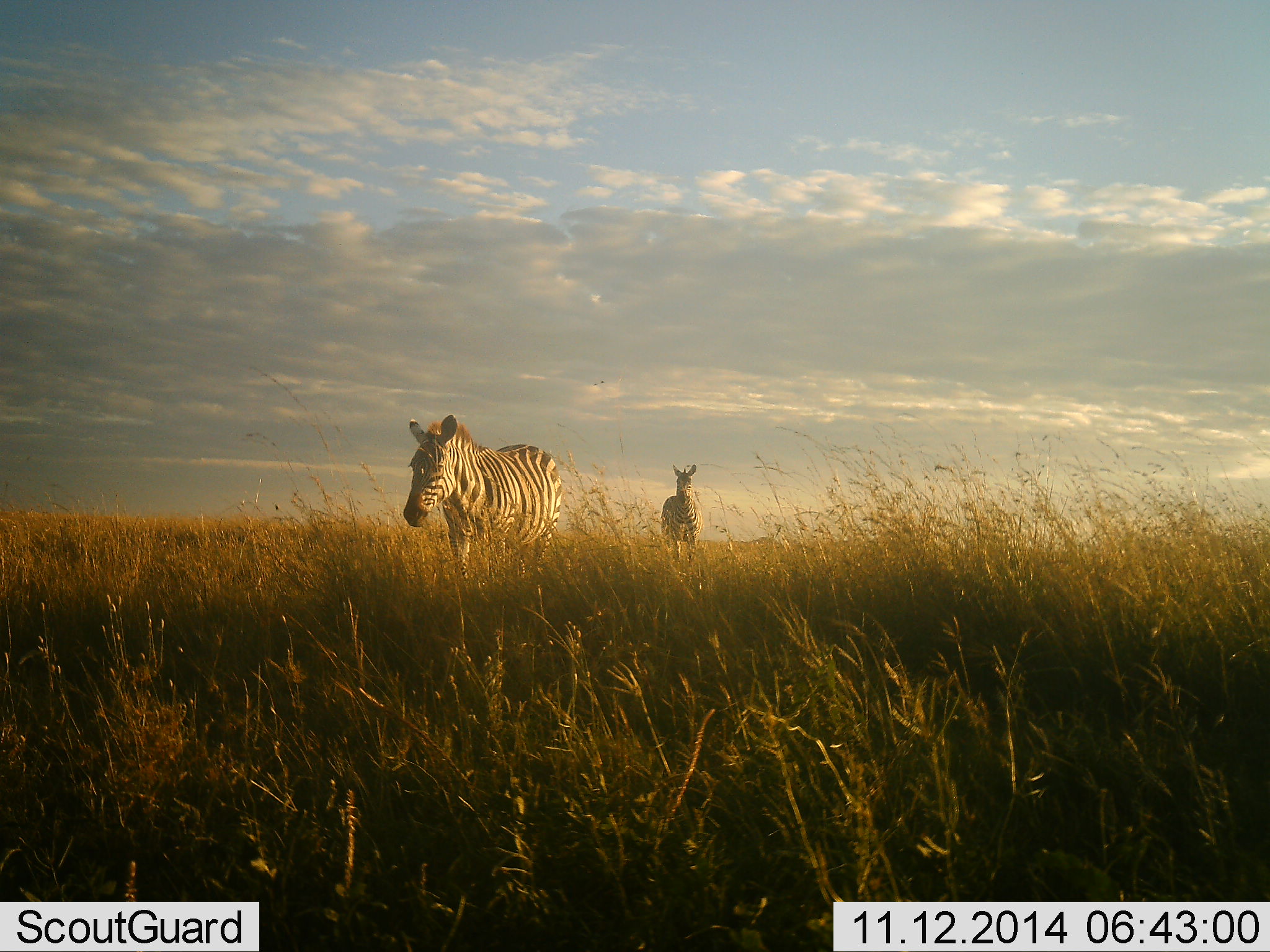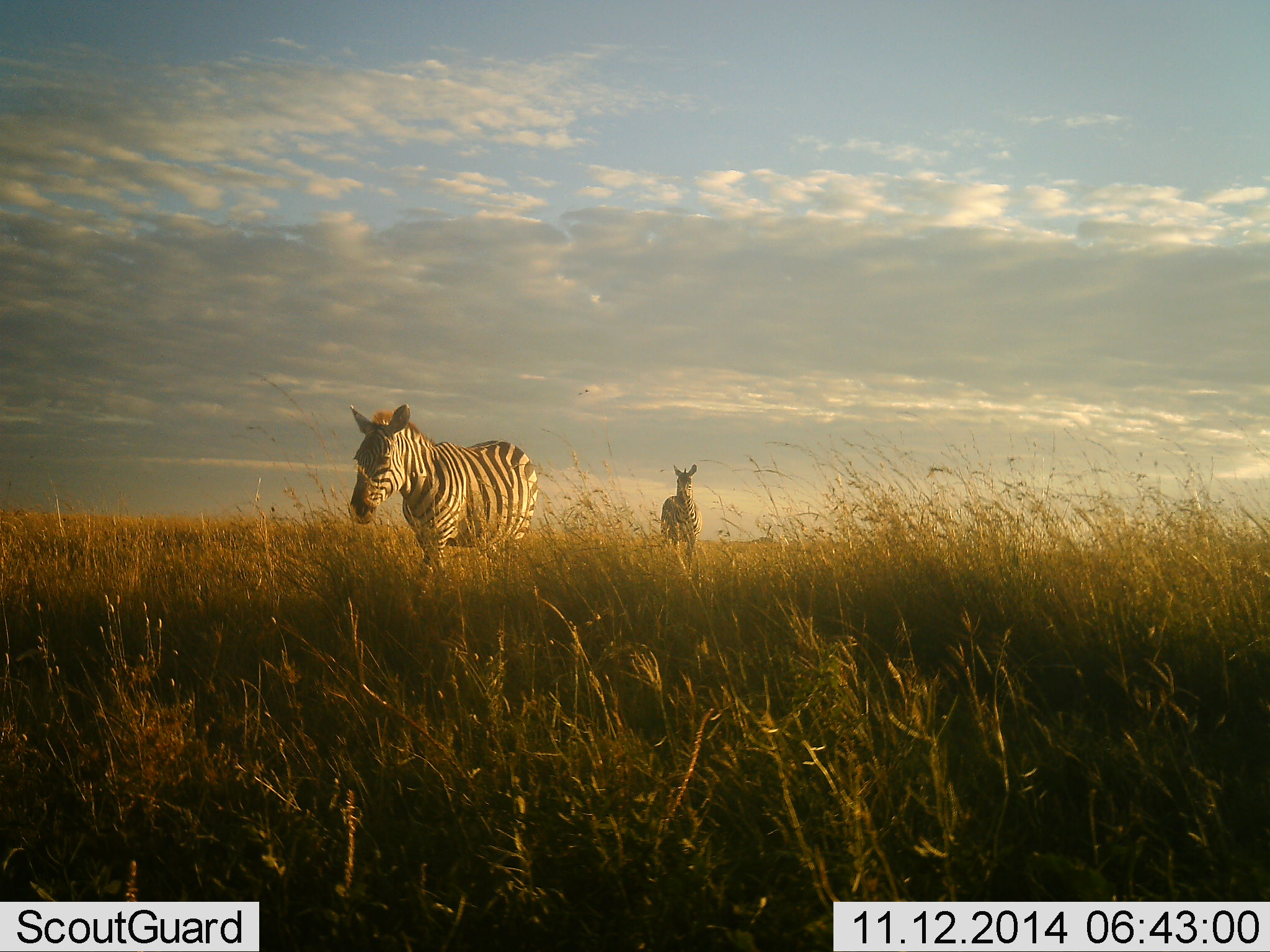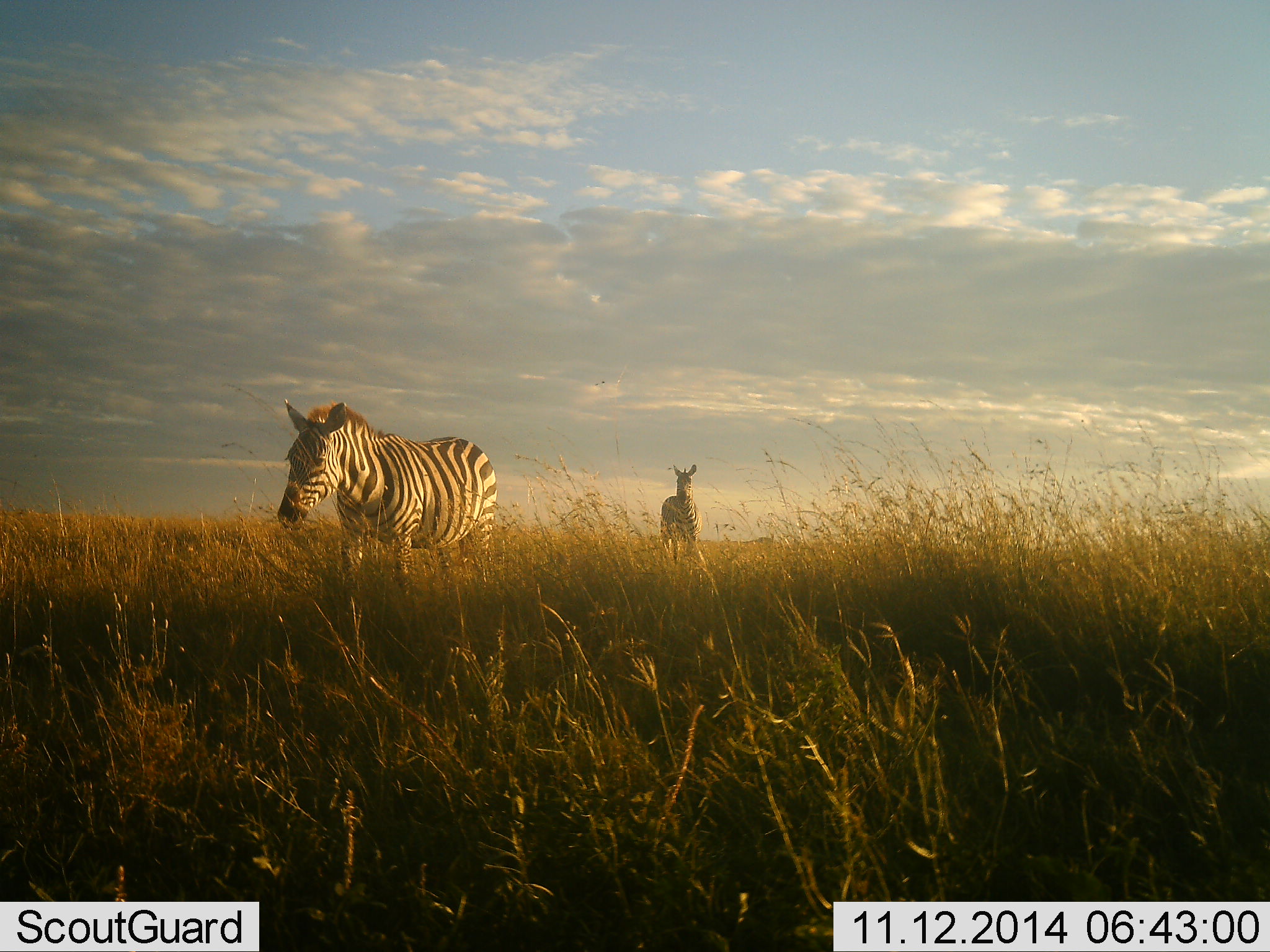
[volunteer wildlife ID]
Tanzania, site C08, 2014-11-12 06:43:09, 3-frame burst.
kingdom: Animalia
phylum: Chordata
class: Mammalia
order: Perissodactyla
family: Equidae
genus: Equus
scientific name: Equus quagga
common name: plains zebra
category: zebra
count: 2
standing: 70%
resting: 0%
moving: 100%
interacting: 0%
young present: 0%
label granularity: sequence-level